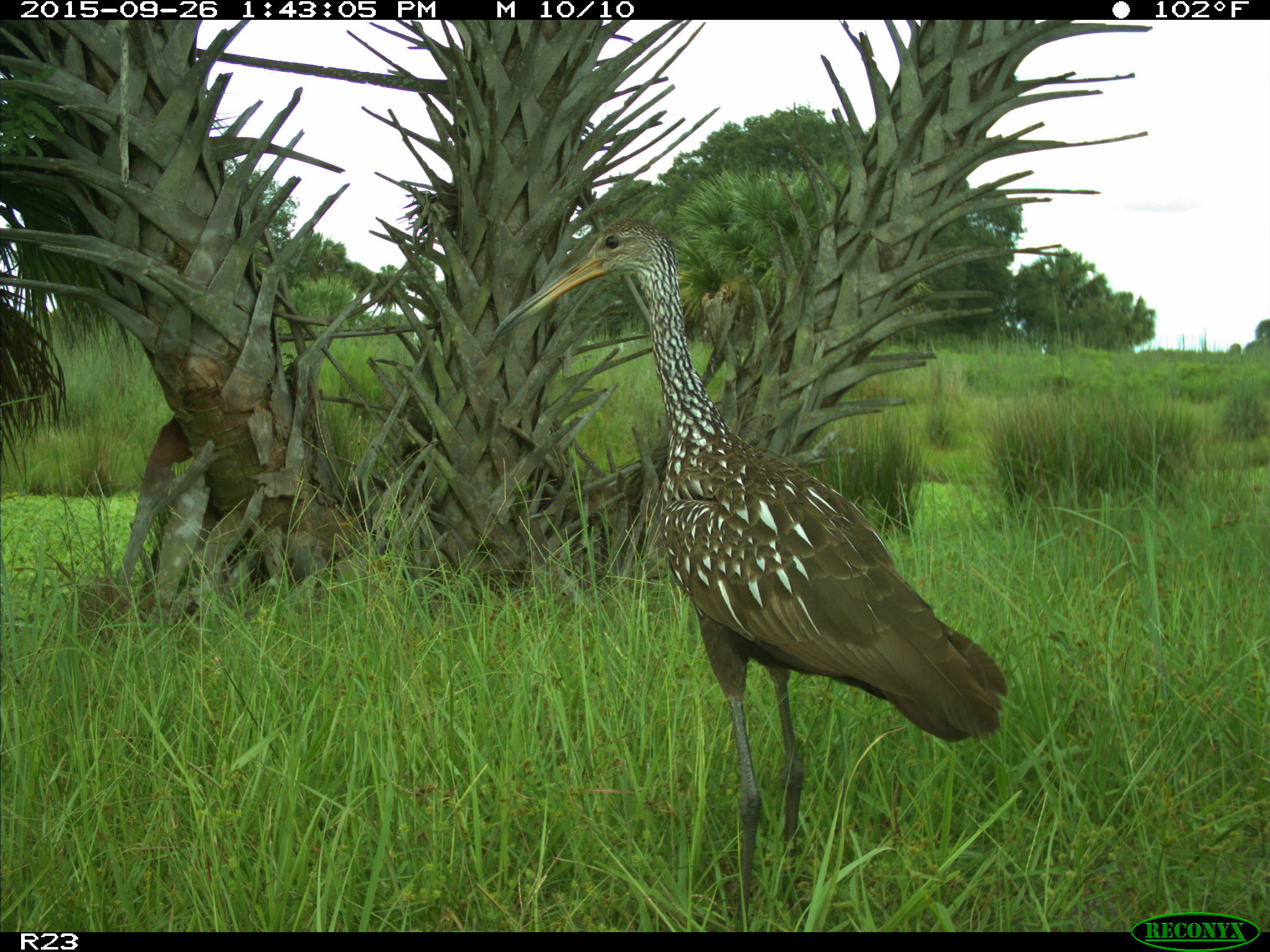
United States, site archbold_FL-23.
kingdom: Animalia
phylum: Chordata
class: Aves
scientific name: Aves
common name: birds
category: unidentified bird